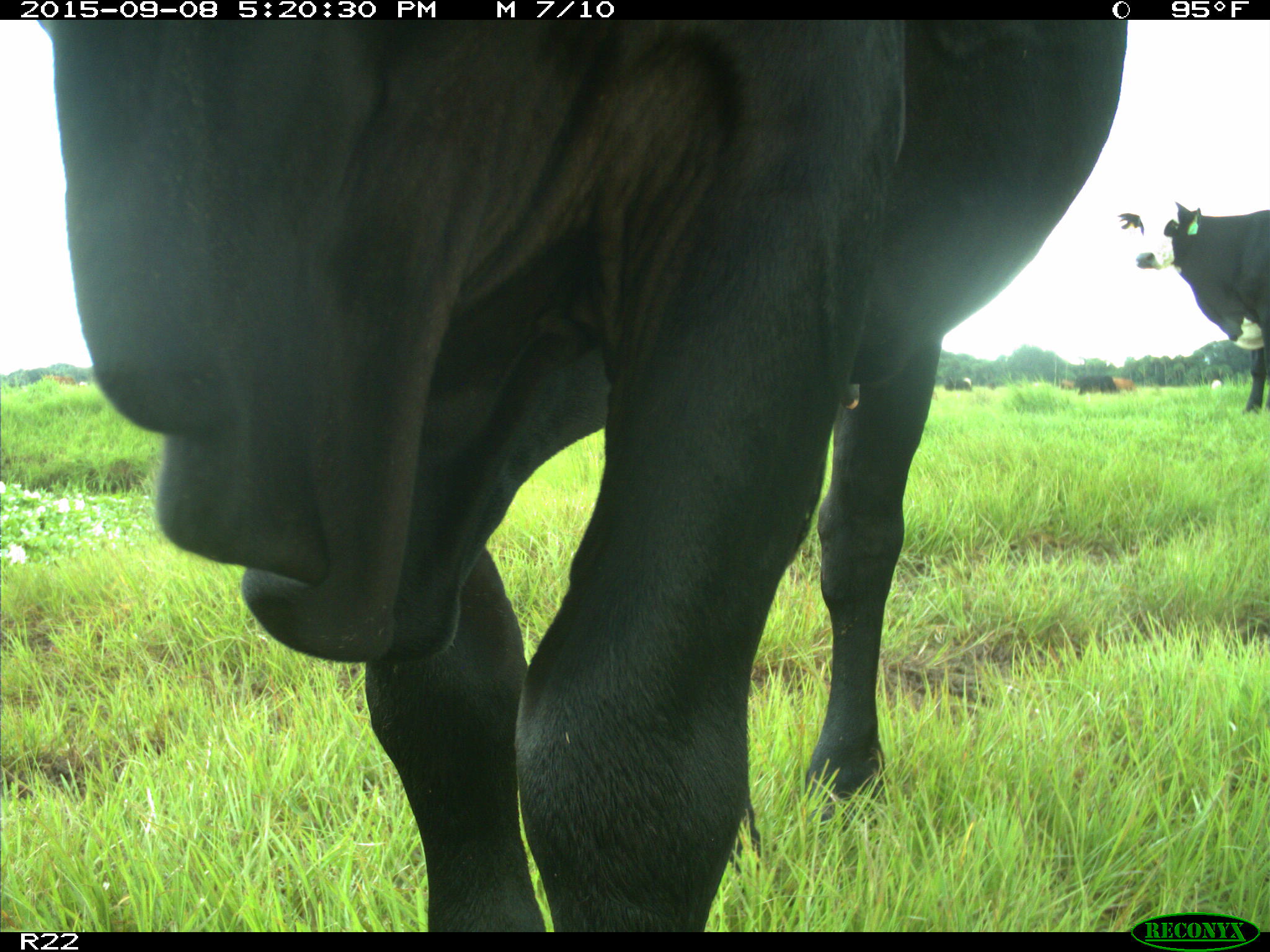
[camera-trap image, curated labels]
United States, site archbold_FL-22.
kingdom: Animalia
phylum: Chordata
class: Mammalia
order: Artiodactyla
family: Bovidae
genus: Bos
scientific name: Bos taurus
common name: domestic cow